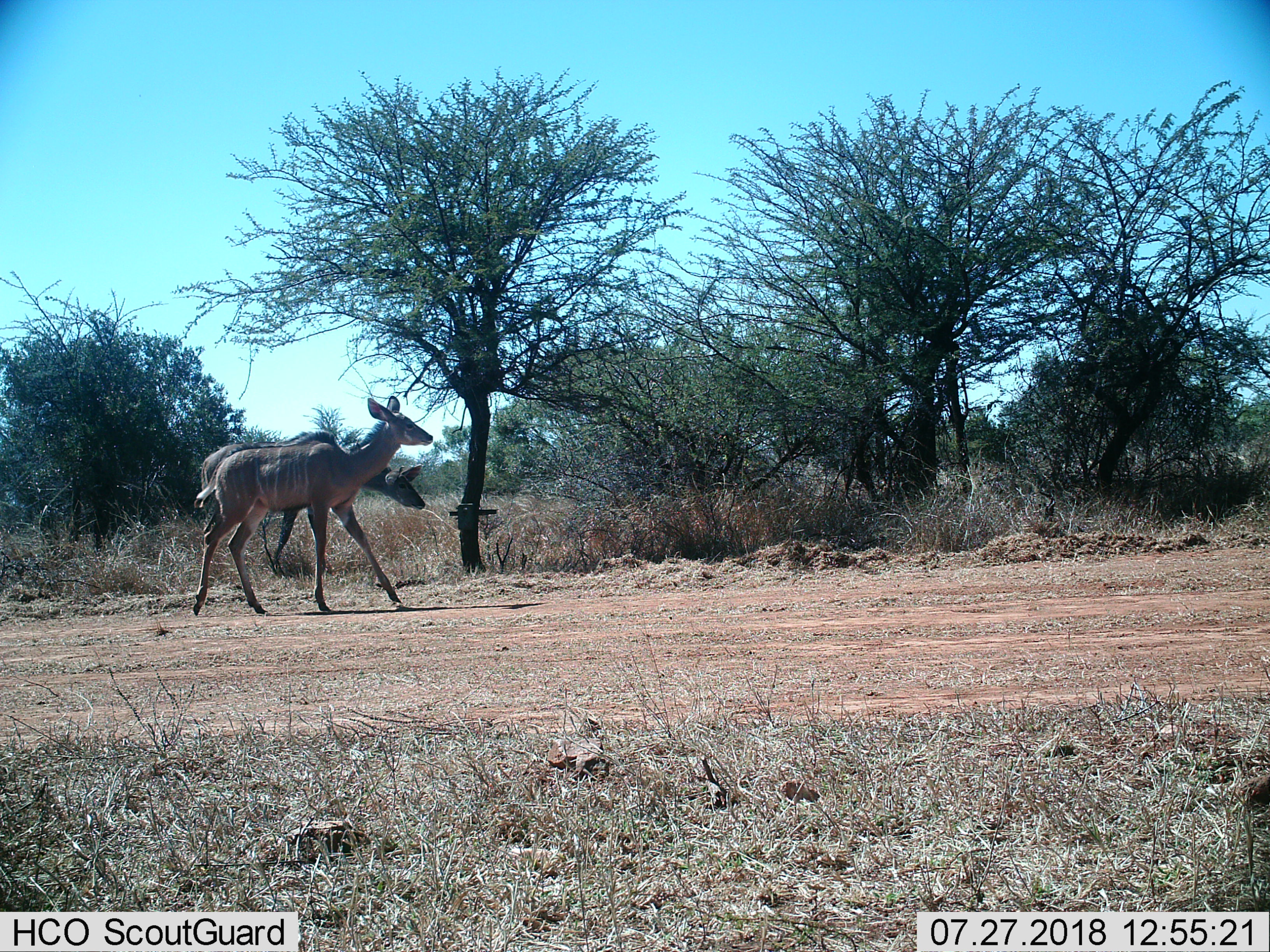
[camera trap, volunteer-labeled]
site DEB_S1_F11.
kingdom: Animalia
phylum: Chordata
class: Mammalia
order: Artiodactyla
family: Bovidae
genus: Tragelaphus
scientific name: Tragelaphus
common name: kudu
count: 2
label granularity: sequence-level